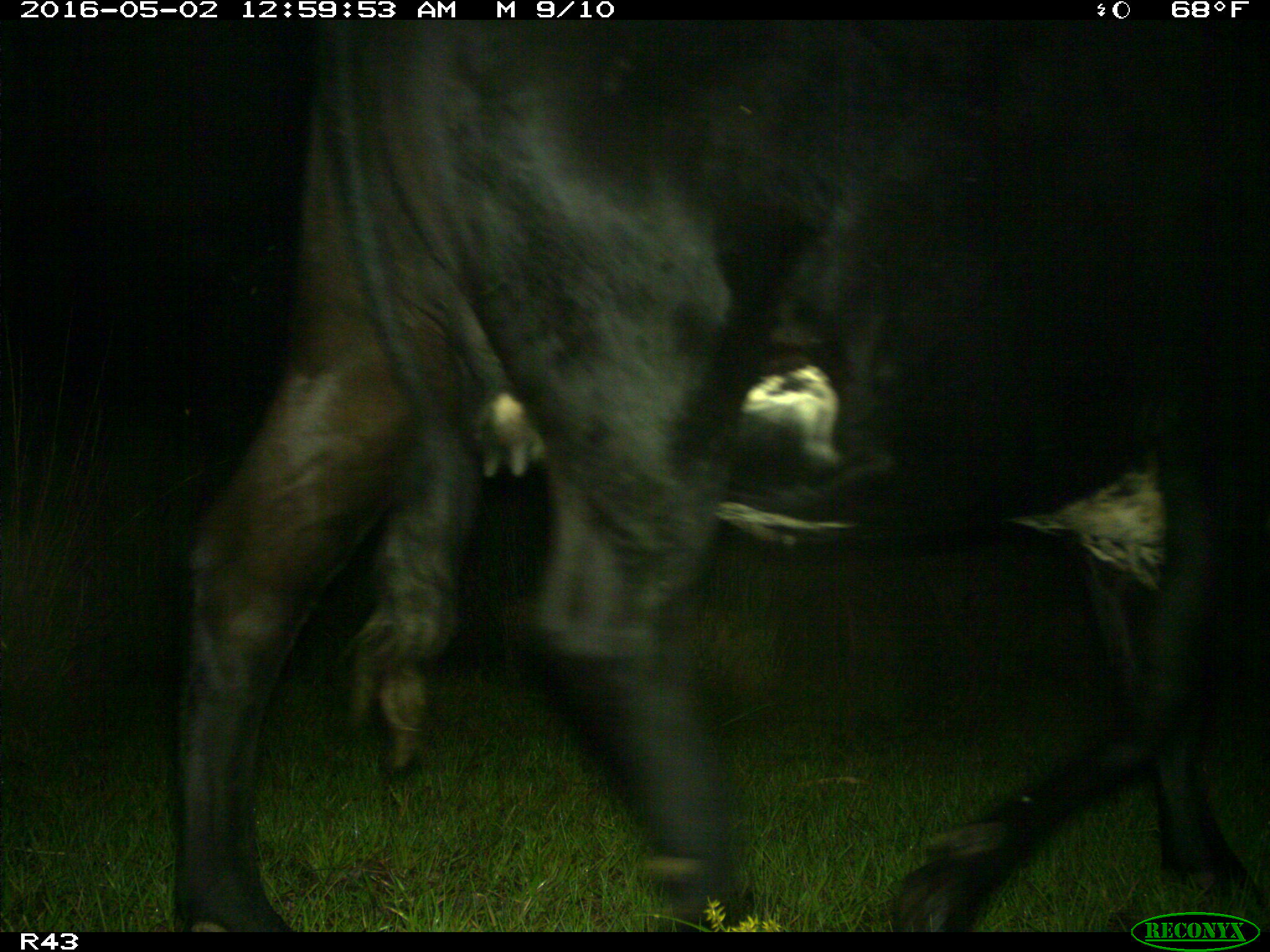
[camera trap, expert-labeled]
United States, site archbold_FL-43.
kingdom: Animalia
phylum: Chordata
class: Mammalia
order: Artiodactyla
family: Bovidae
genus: Bos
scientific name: Bos taurus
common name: domestic cow